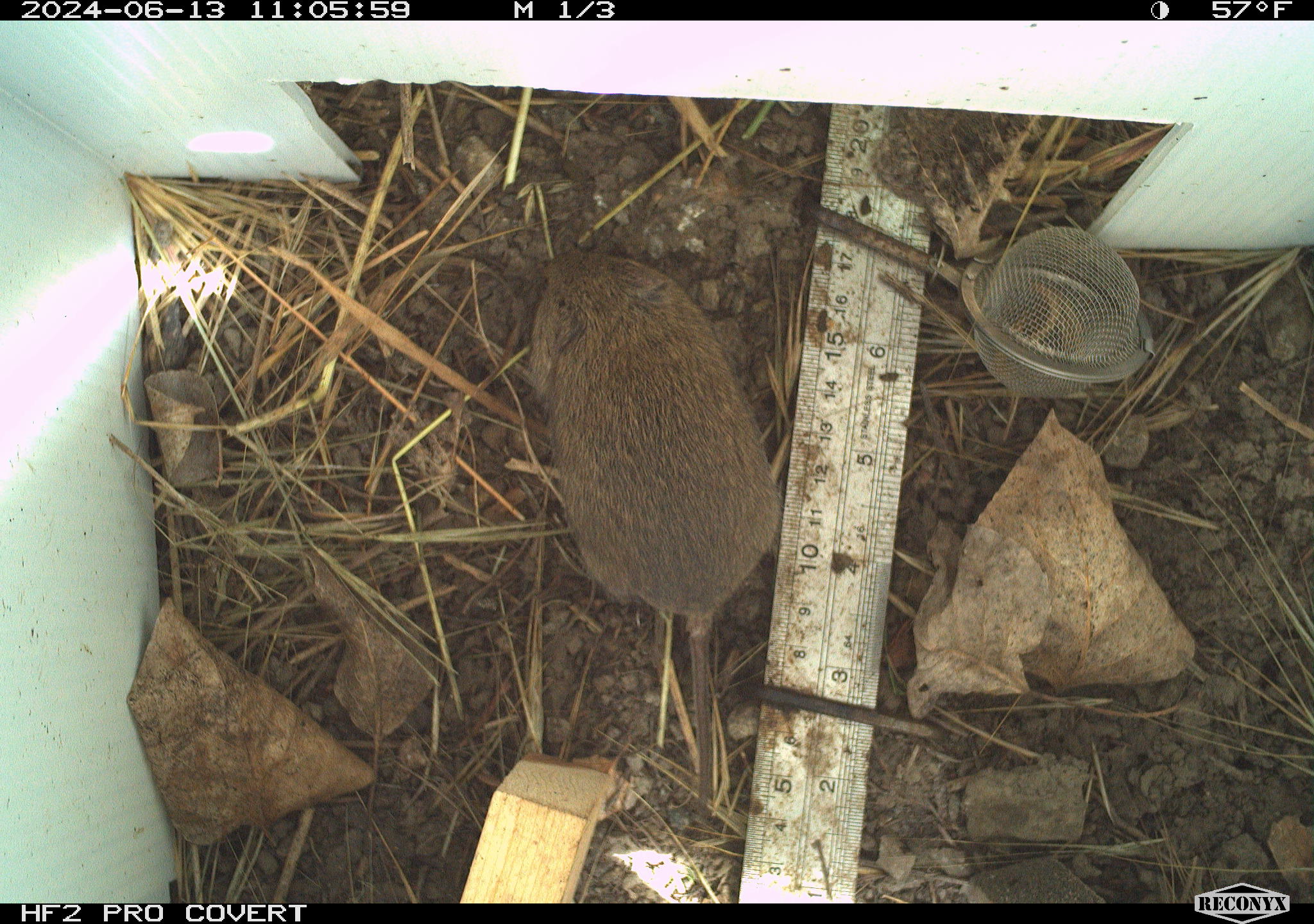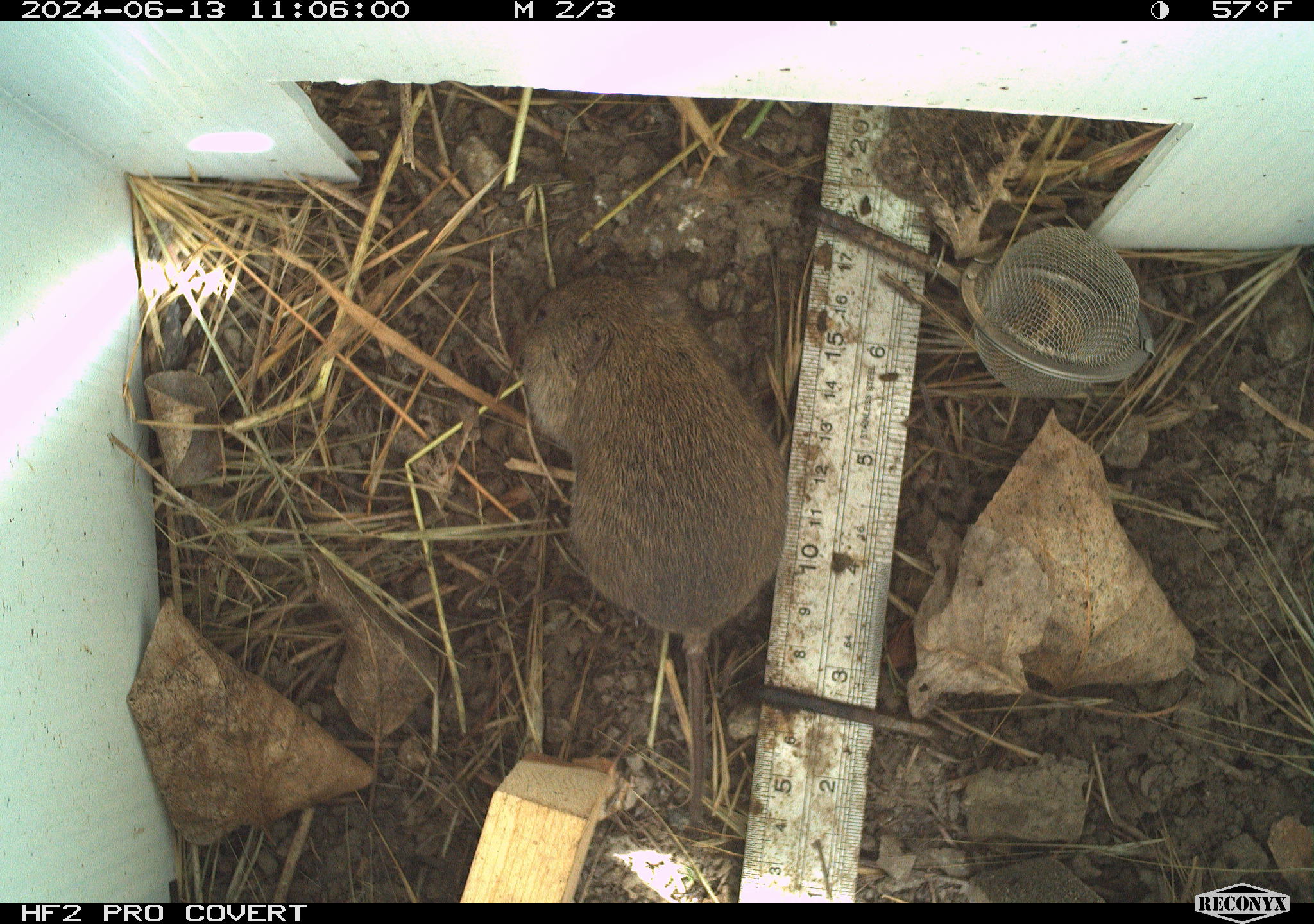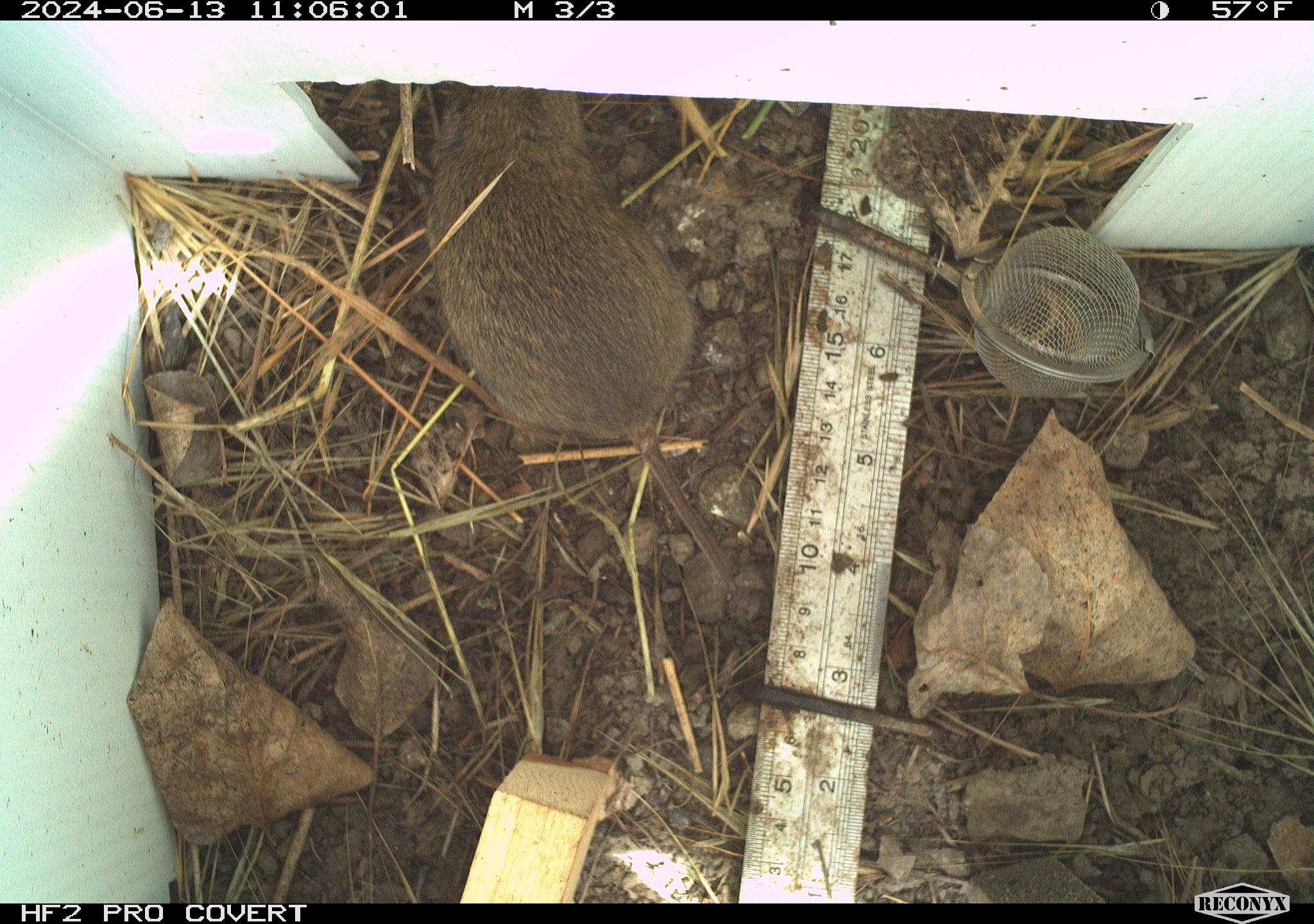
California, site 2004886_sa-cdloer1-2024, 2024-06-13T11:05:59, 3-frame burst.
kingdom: Animalia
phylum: Chordata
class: Mammalia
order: Rodentia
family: Cricetidae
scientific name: Arvicolinae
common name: voles, lemmings, and muskrats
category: arvicolinae subfamily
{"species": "arvicolinae subfamily (voles, lemmings, and muskrats) (Arvicolinae)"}